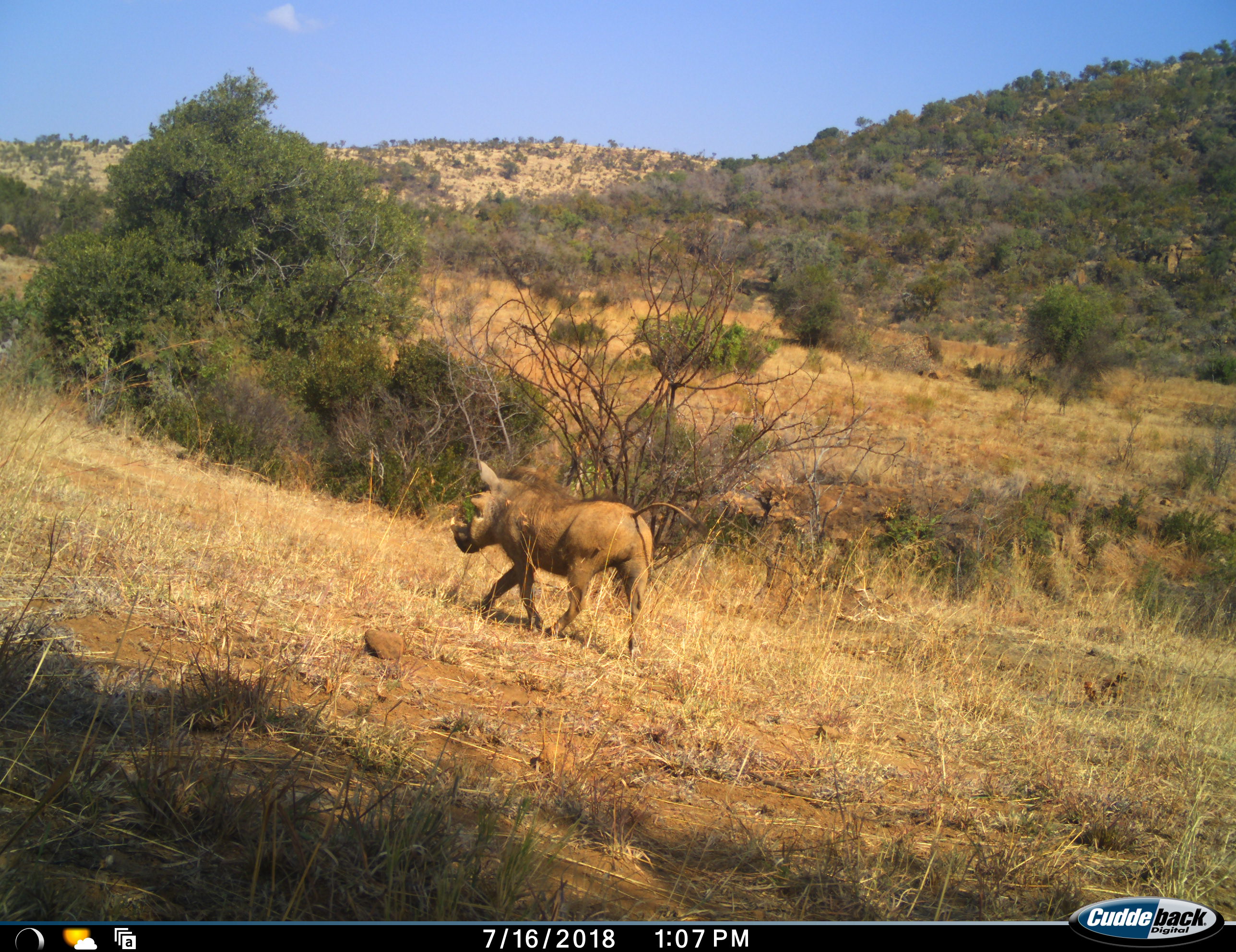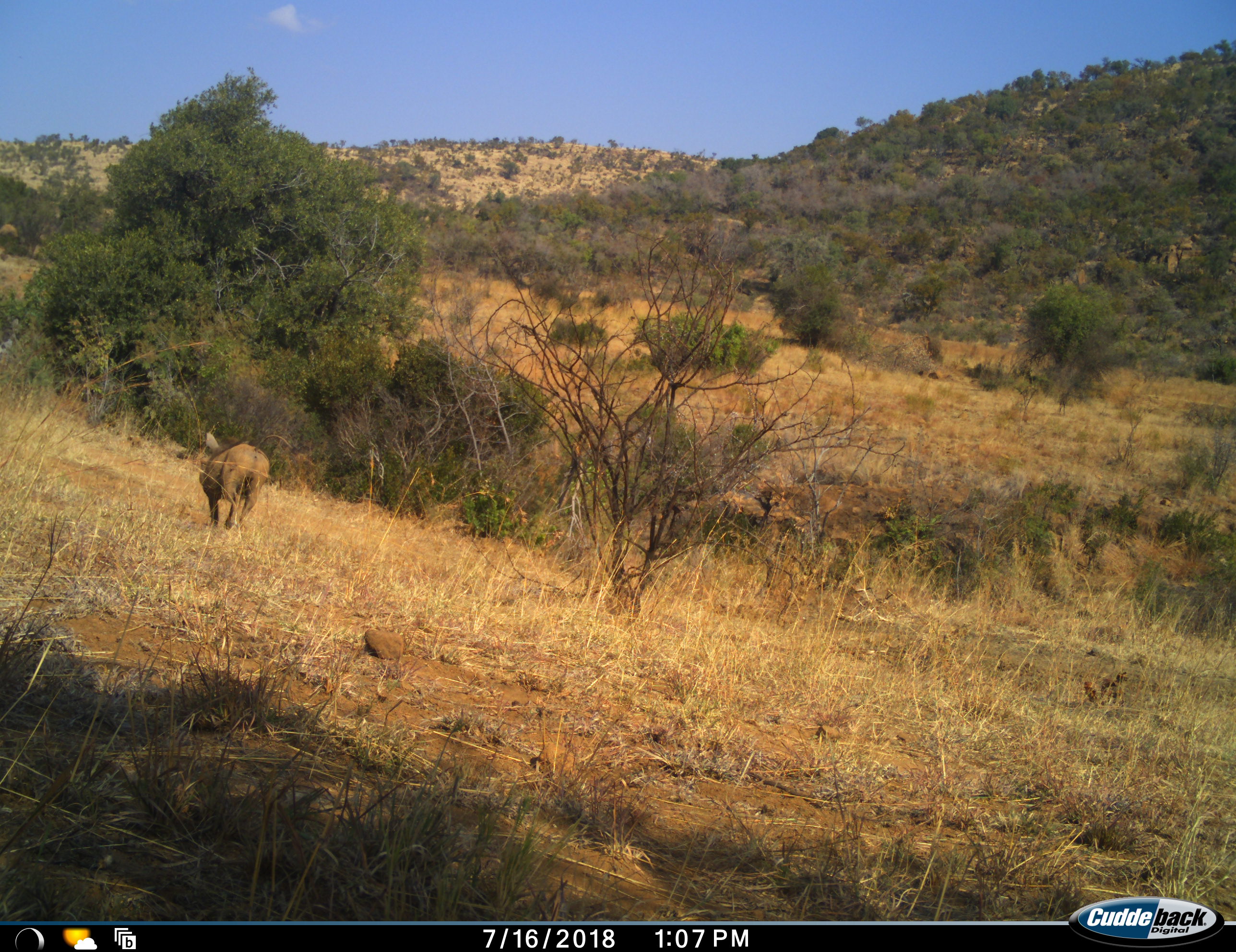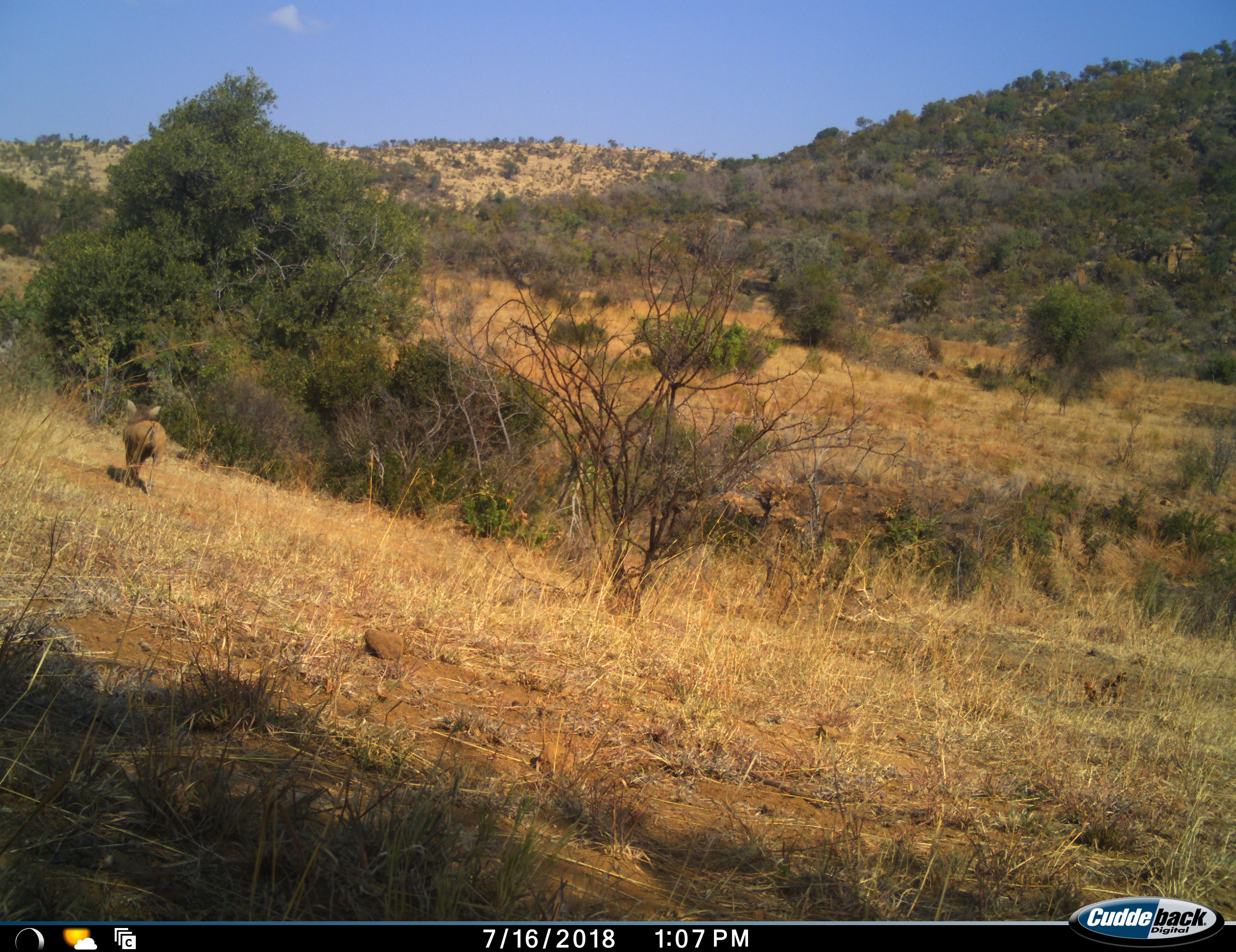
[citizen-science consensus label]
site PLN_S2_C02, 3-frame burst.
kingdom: Animalia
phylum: Chordata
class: Mammalia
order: Artiodactyla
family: Suidae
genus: Phacochoerus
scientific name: Phacochoerus africanus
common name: warthog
Warthog (Phacochoerus africanus), count 1. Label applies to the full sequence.